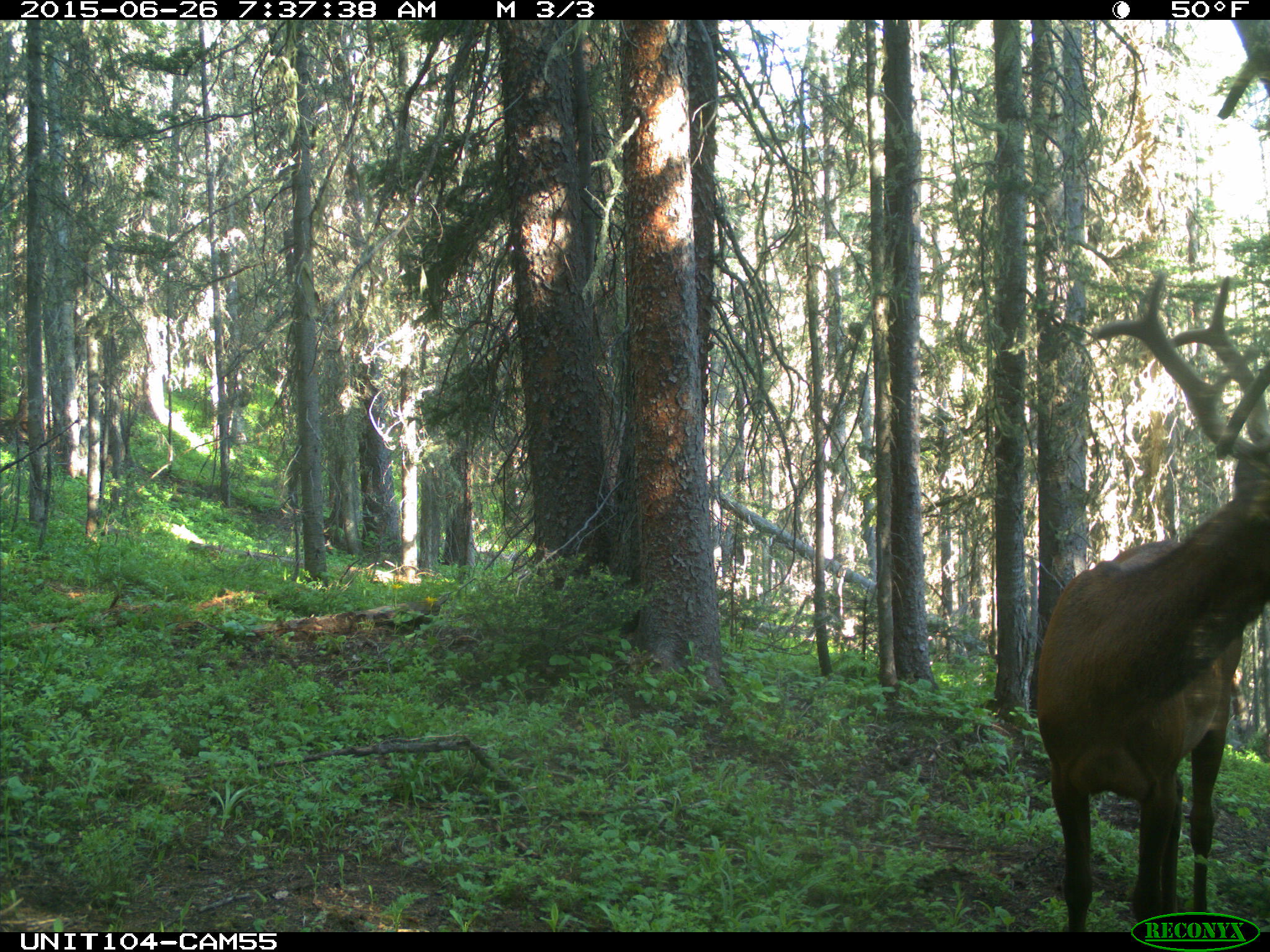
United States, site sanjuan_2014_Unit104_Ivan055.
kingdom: Animalia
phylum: Chordata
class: Mammalia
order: Artiodactyla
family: Cervidae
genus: Cervus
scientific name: Cervus elaphus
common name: red deer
Cervus elaphus (red deer).